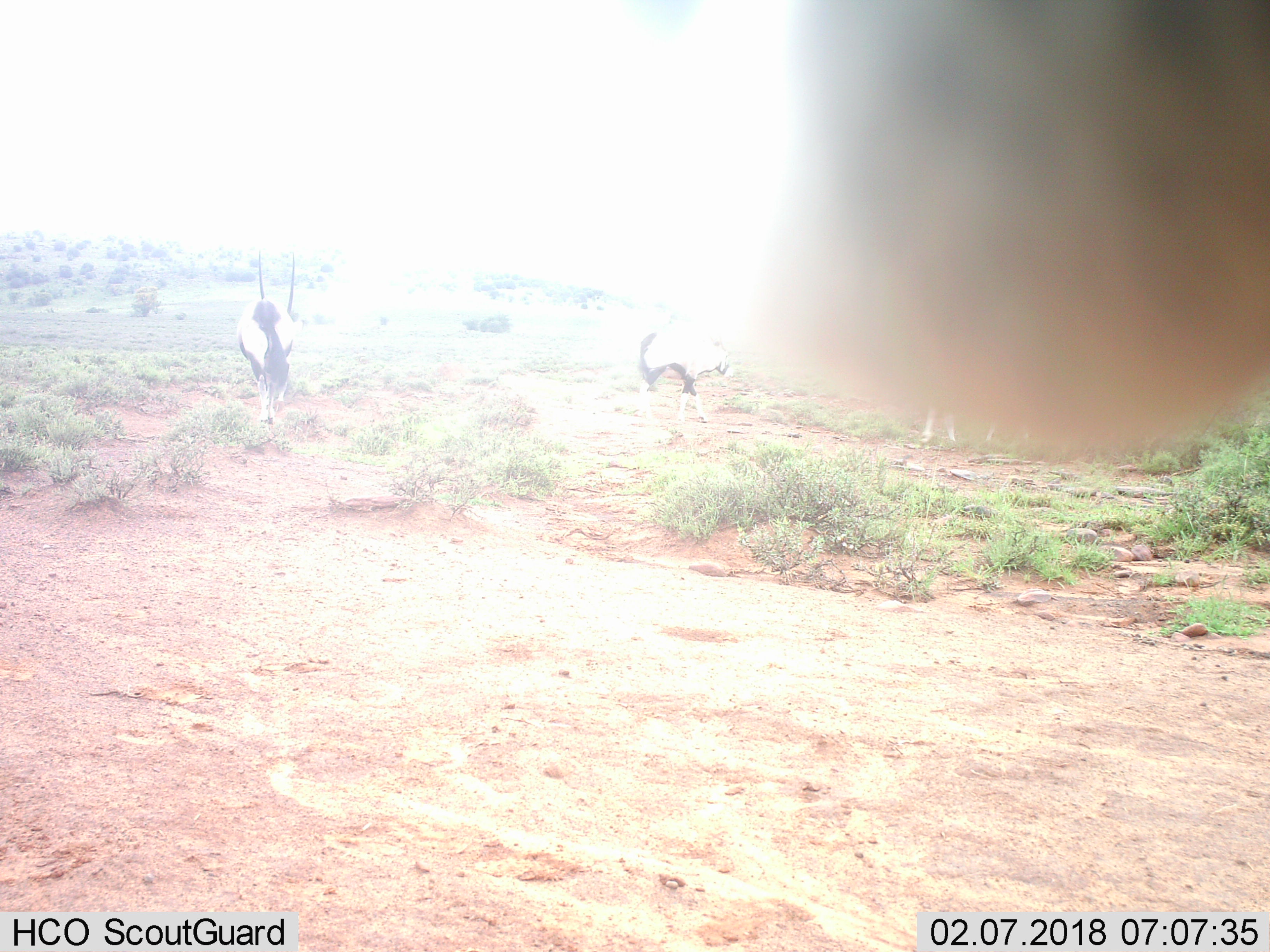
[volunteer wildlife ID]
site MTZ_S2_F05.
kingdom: Animalia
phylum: Chordata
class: Mammalia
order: Artiodactyla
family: Bovidae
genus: Oryx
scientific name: Oryx gazella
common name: gemsbok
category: oryx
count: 3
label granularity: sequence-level